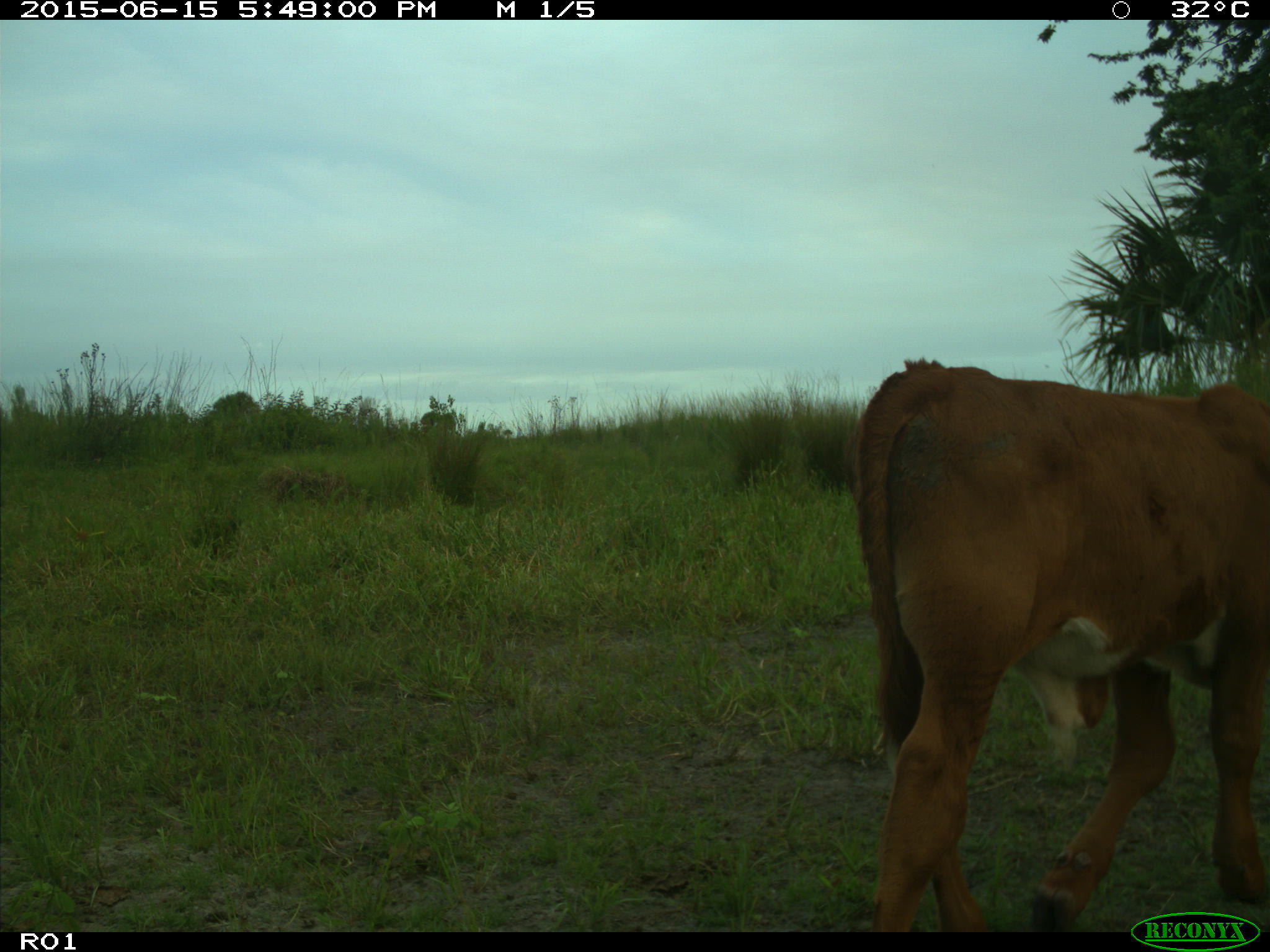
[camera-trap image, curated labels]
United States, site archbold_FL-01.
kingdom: Animalia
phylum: Chordata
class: Mammalia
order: Artiodactyla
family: Bovidae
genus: Bos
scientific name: Bos taurus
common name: domestic cow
Bos taurus (domestic cow).